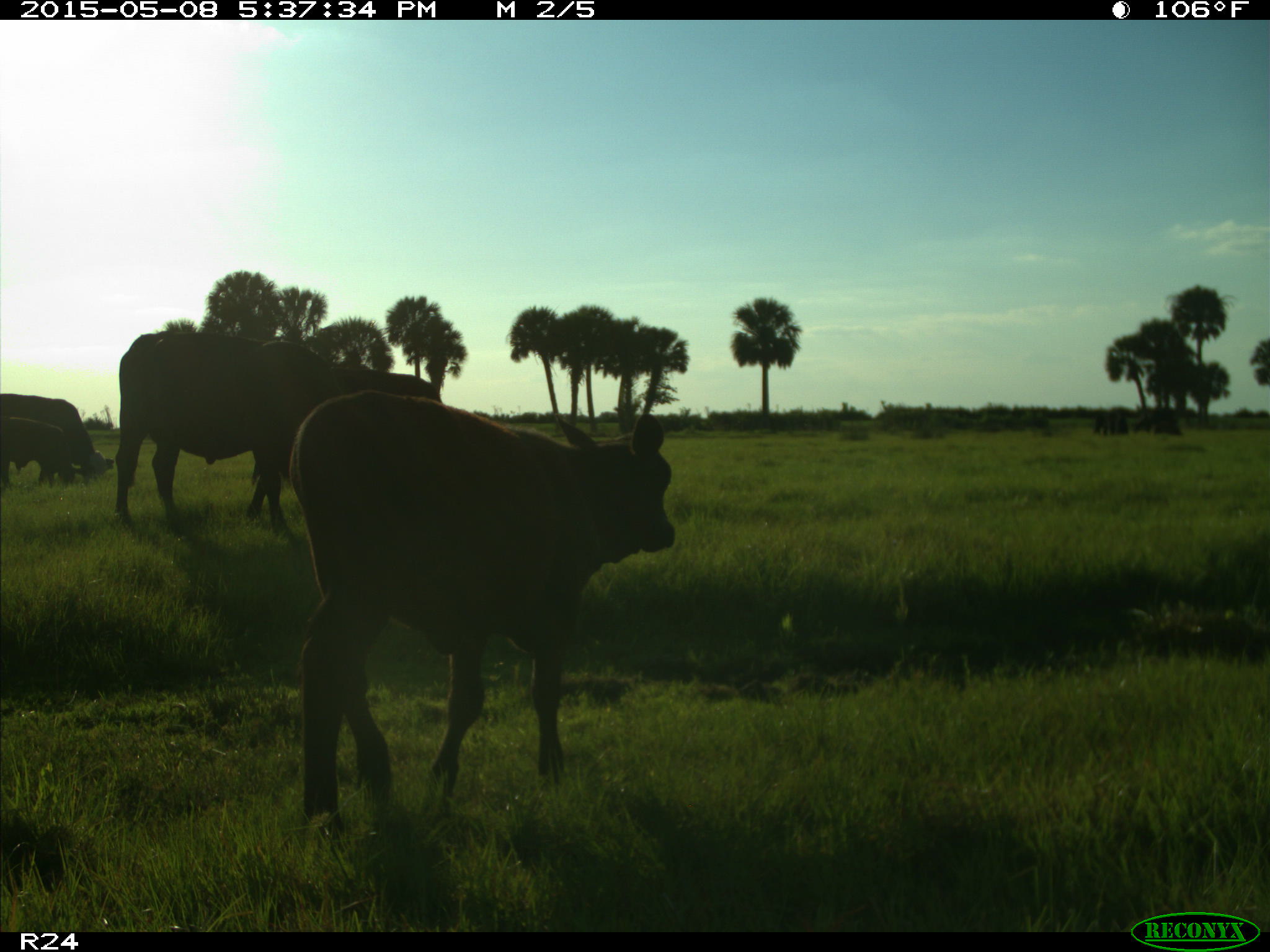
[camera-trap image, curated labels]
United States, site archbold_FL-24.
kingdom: Animalia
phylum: Chordata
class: Mammalia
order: Artiodactyla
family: Bovidae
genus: Bos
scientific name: Bos taurus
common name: domestic cow